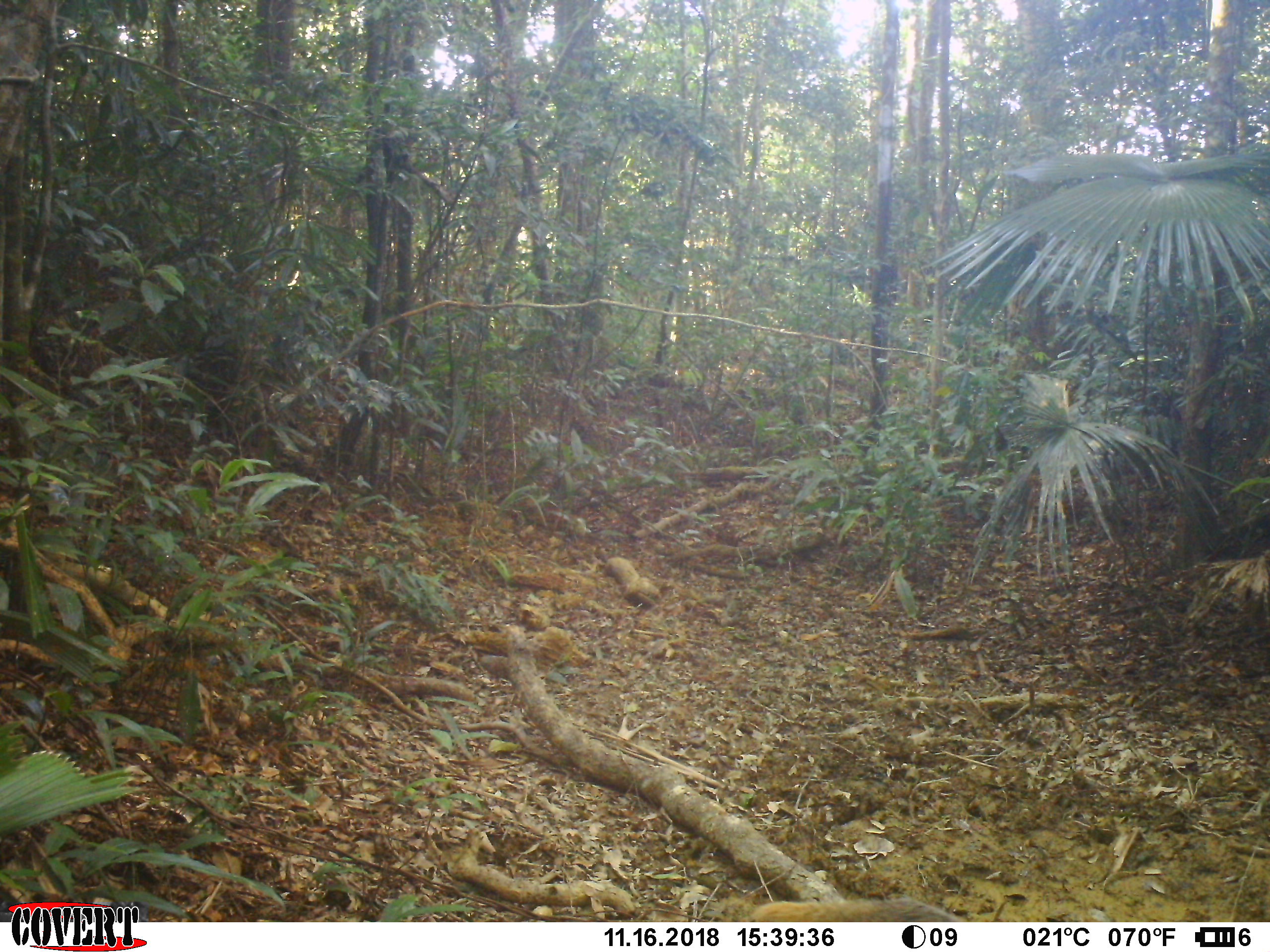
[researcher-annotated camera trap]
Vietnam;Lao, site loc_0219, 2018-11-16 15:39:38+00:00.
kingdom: Animalia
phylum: Chordata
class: Mammalia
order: Carnivora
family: Herpestidae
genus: Urva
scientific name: Urva urva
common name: crab-eating mongoose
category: crab eating mongoose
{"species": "crab eating mongoose (crab-eating mongoose) (Urva urva)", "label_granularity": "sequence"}